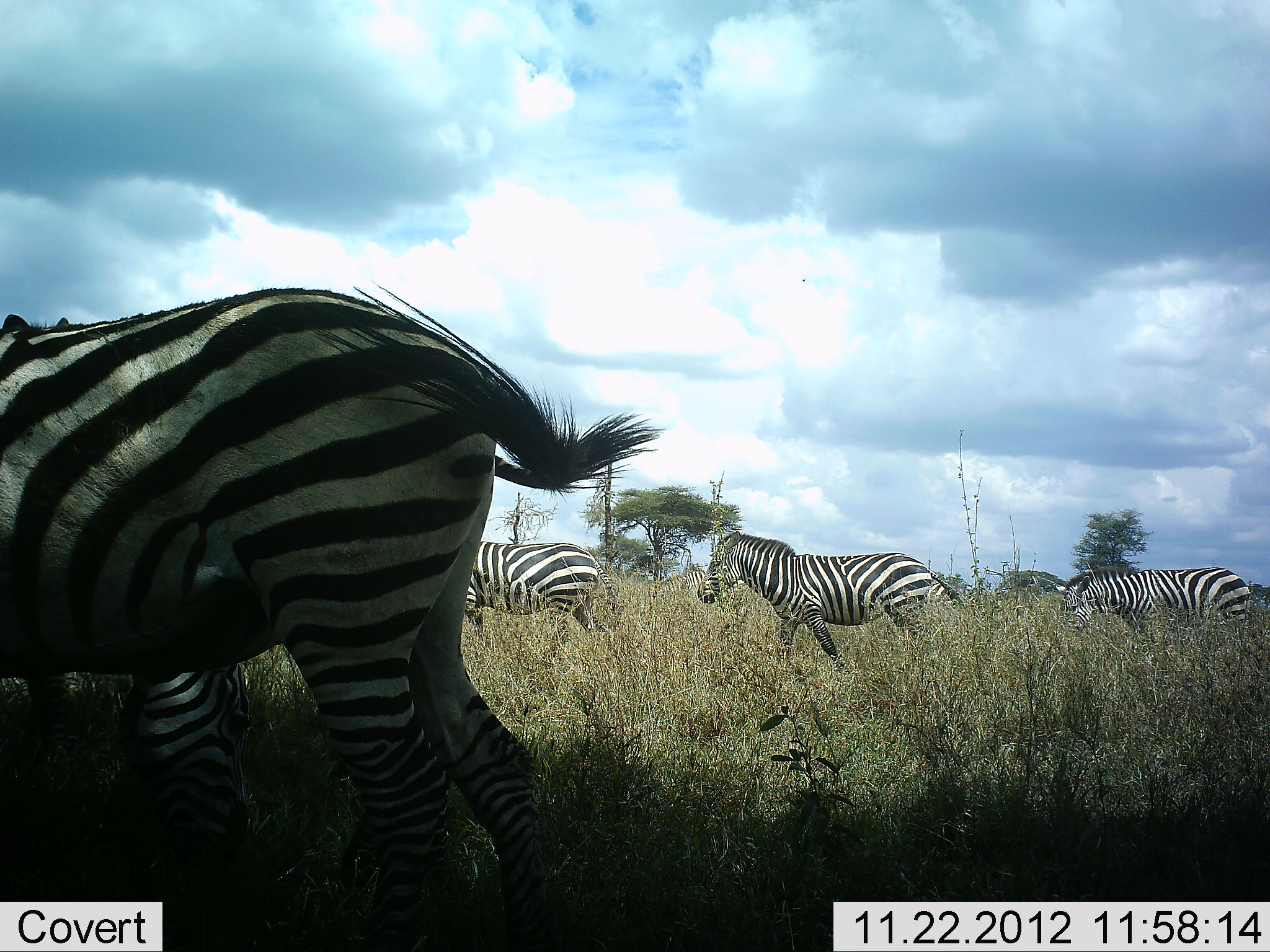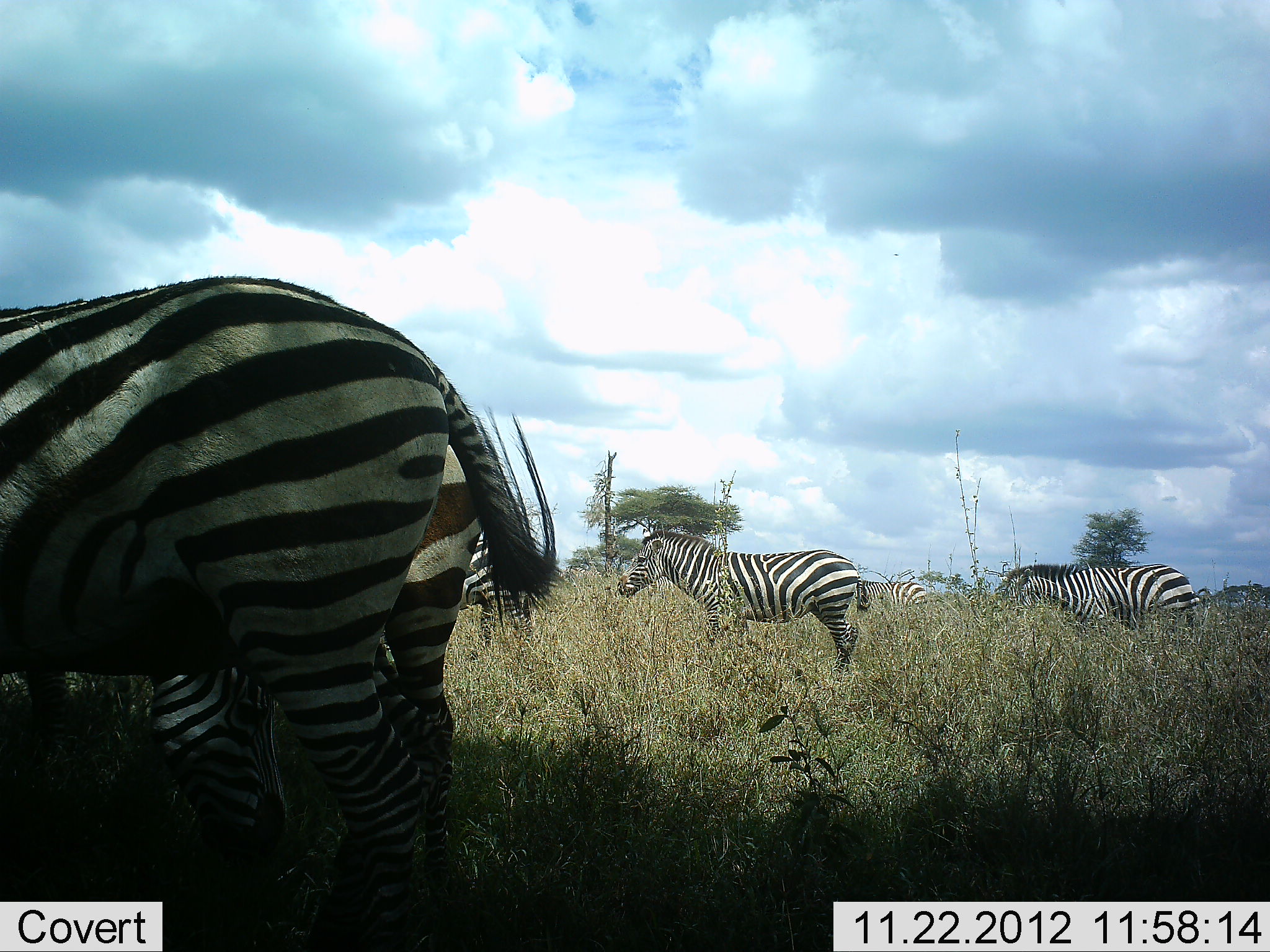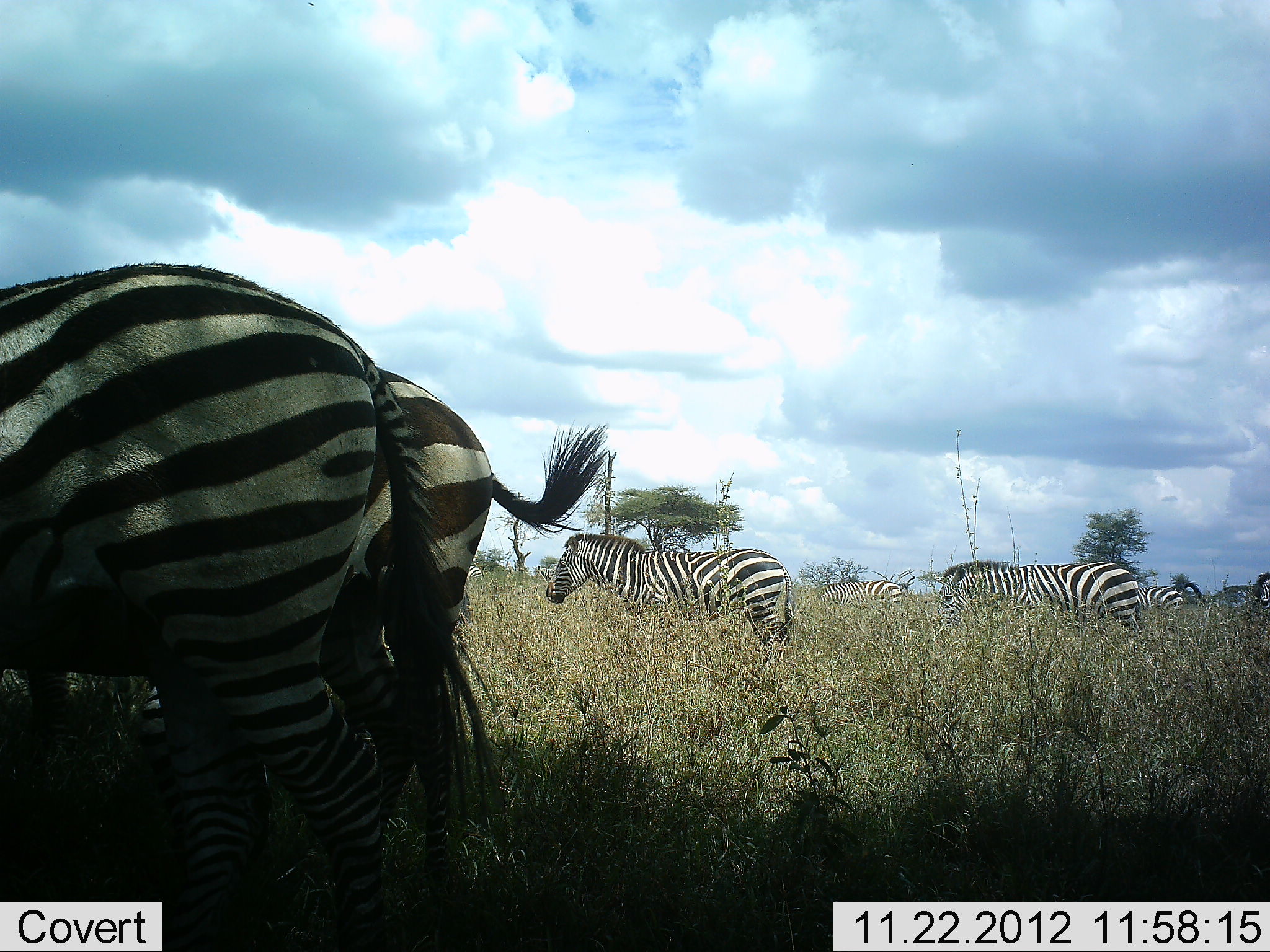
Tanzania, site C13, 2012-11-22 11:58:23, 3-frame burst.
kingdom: Animalia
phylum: Chordata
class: Mammalia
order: Perissodactyla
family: Equidae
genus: Equus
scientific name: Equus quagga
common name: plains zebra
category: zebra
Zebra (plains zebra) (Equus quagga), count 7. Behavior (volunteer vote fractions): standing 40%, resting 0%, moving 80%, interacting 0%. Young present (vote fraction): 0%. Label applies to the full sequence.